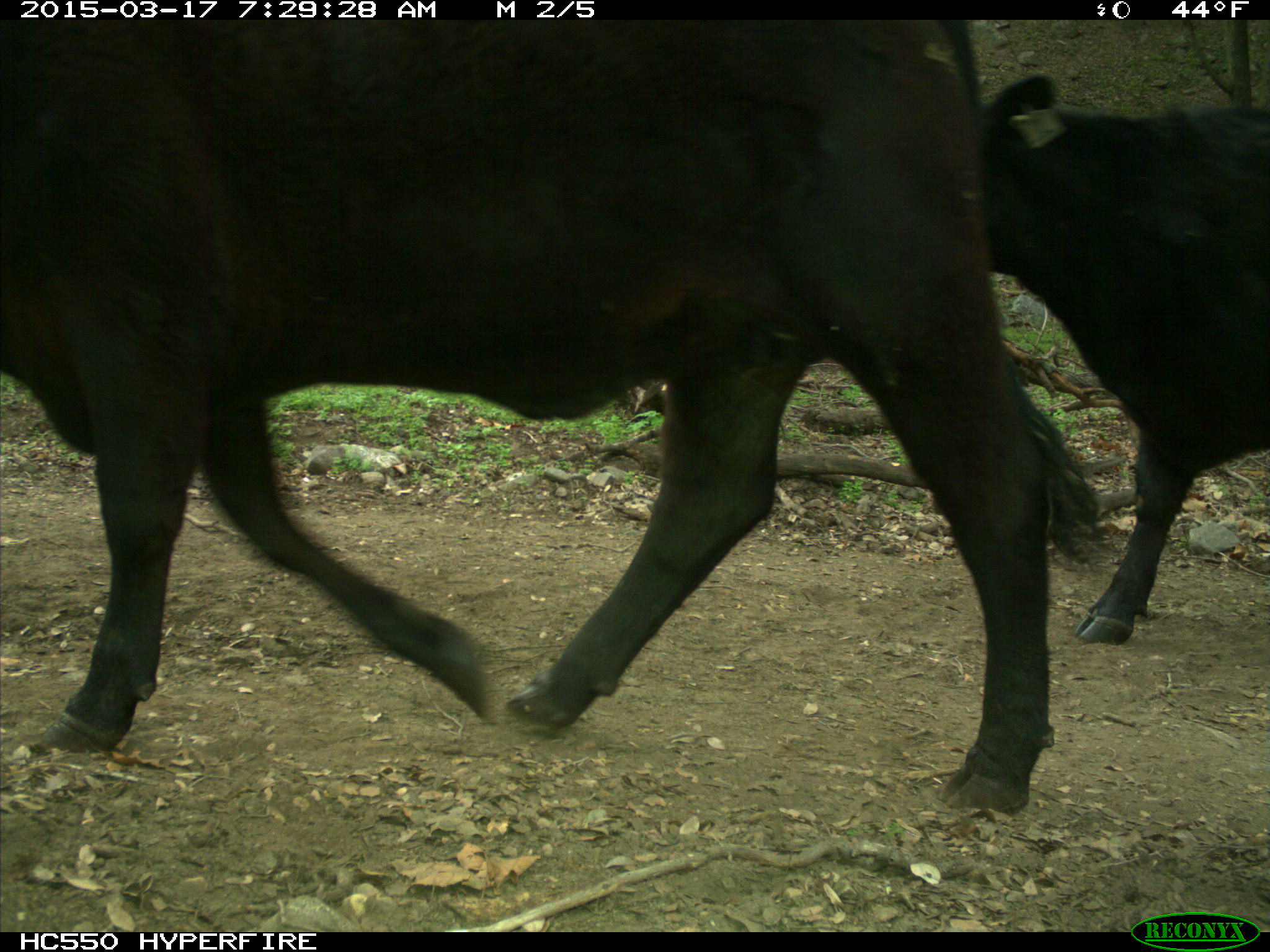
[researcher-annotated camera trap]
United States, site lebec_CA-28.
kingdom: Animalia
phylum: Chordata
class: Mammalia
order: Artiodactyla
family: Bovidae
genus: Bos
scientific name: Bos taurus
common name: domestic cow